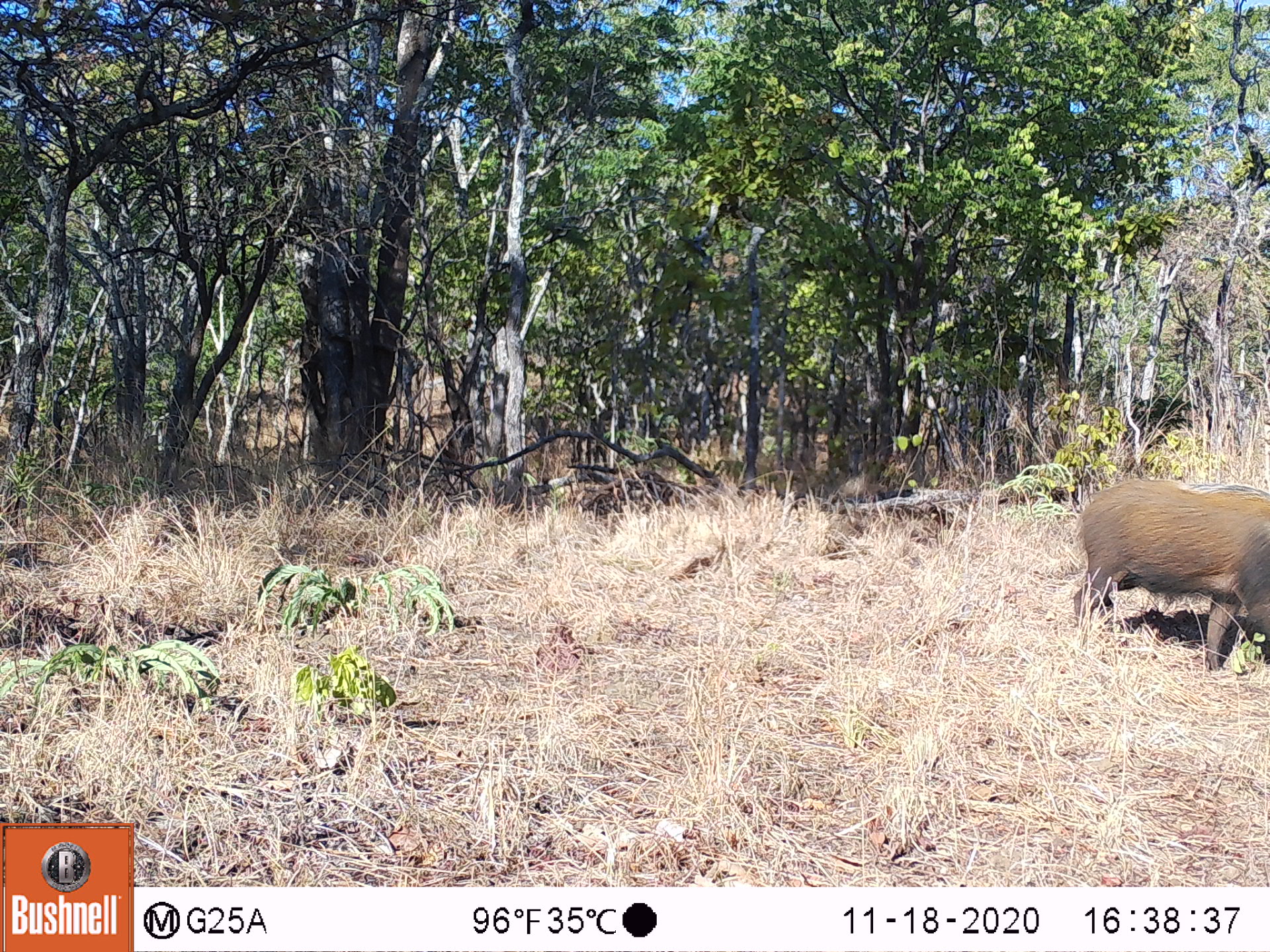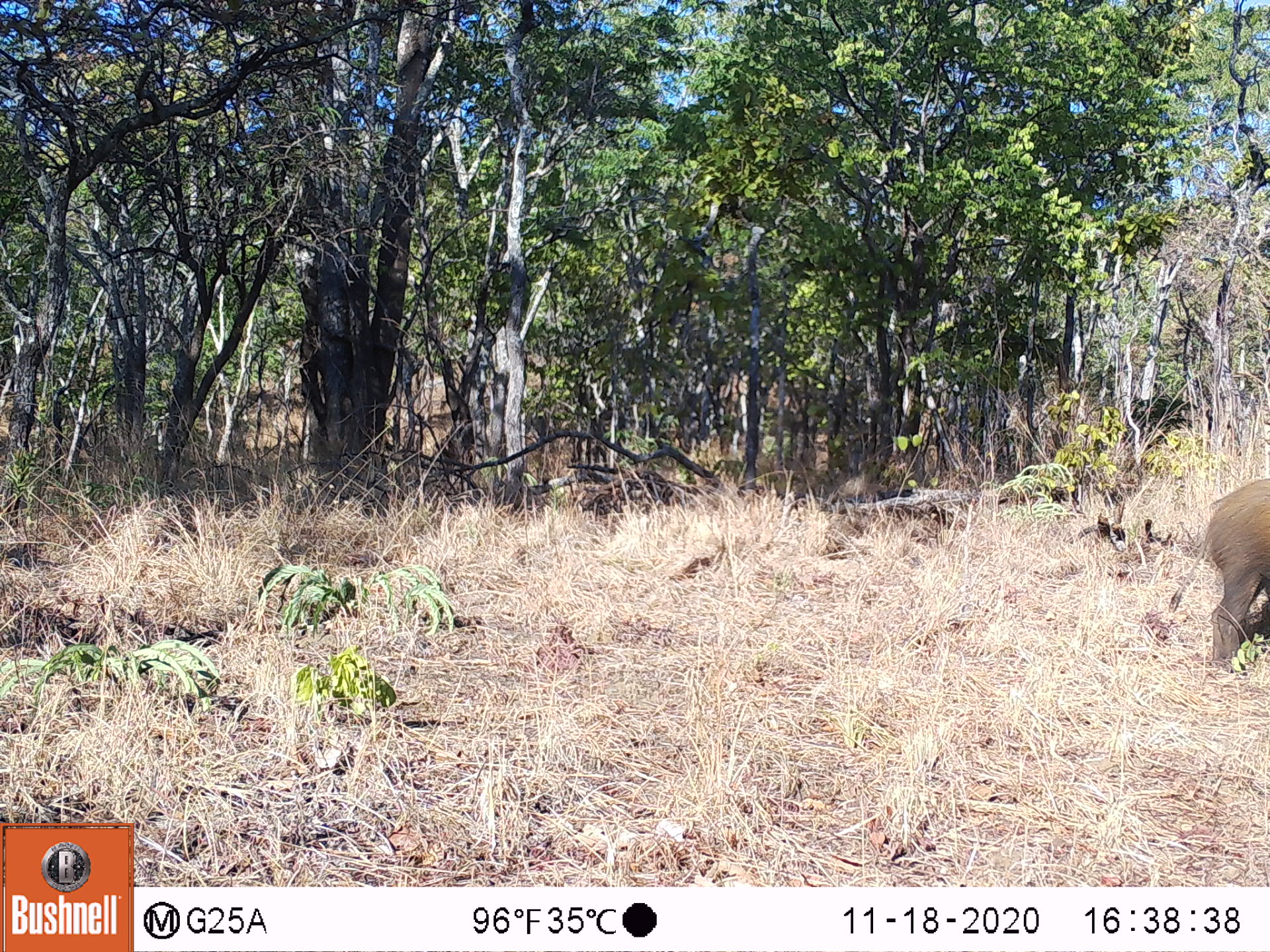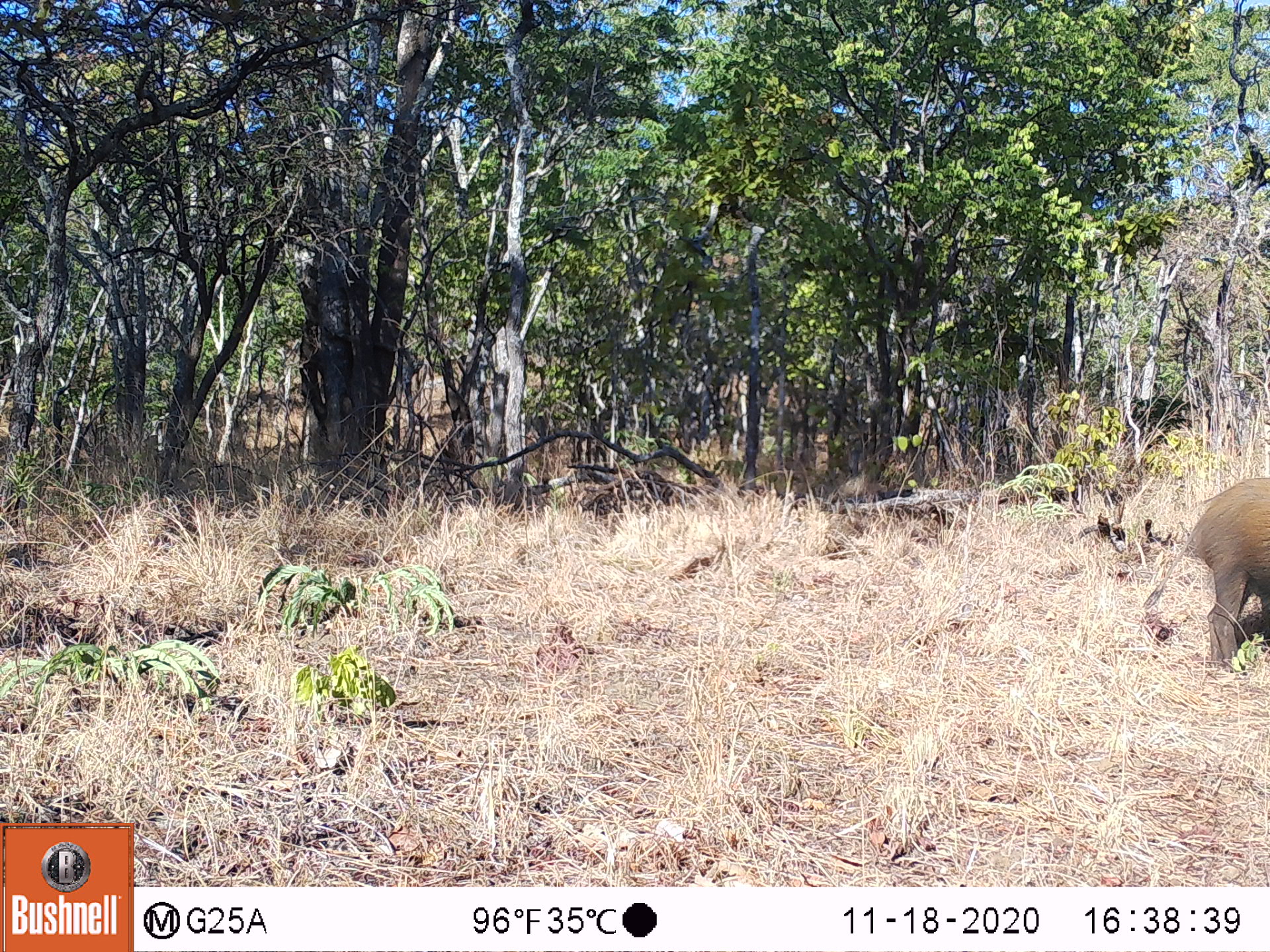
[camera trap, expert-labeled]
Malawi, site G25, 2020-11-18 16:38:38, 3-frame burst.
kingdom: Animalia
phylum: Chordata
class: Mammalia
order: Artiodactyla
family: Suidae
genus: Potamochoerus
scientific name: Potamochoerus larvatus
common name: bushpig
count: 1